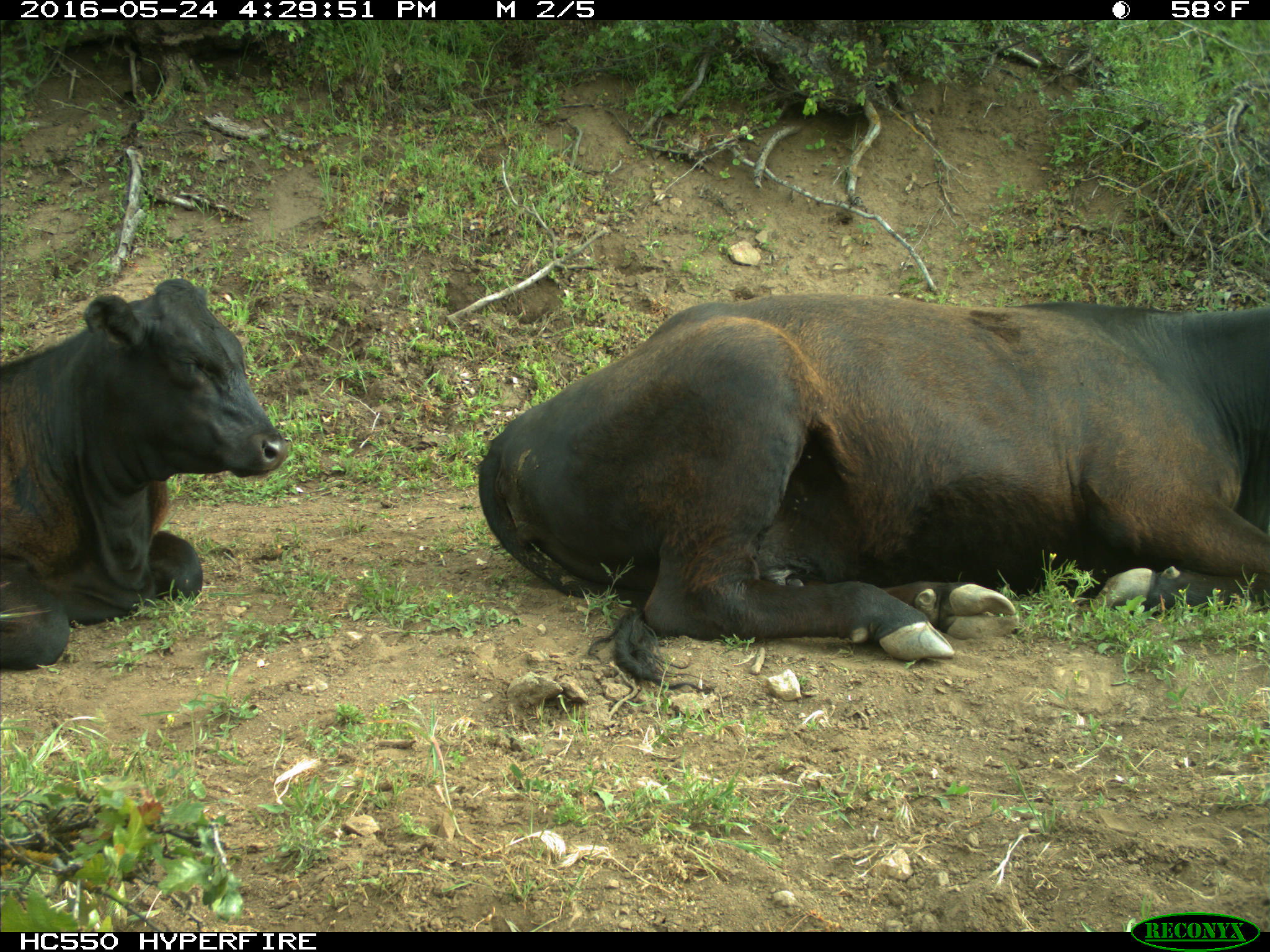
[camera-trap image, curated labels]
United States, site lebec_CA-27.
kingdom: Animalia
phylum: Chordata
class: Mammalia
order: Artiodactyla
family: Bovidae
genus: Bos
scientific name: Bos taurus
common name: domestic cow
Bos taurus (domestic cow).